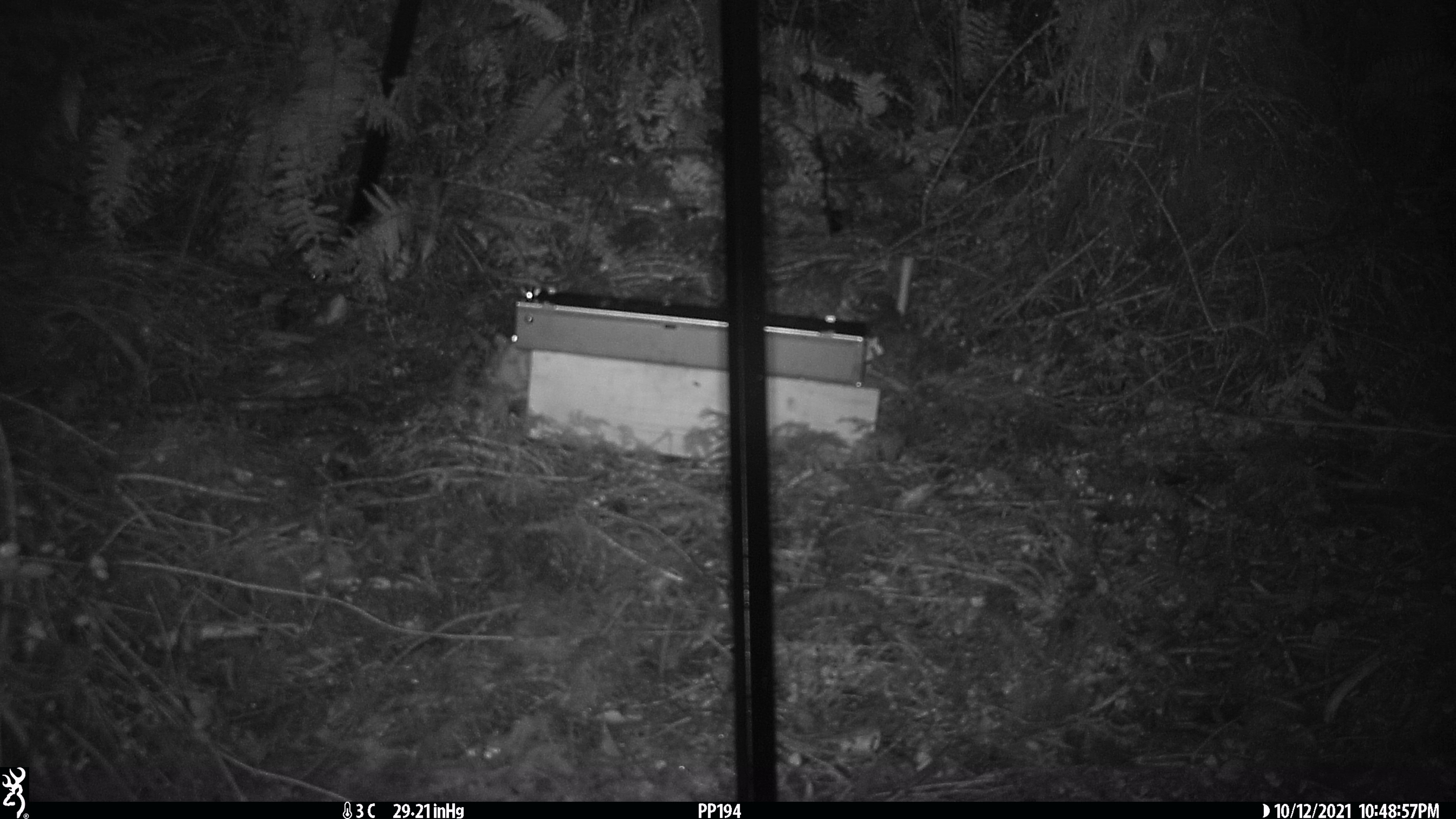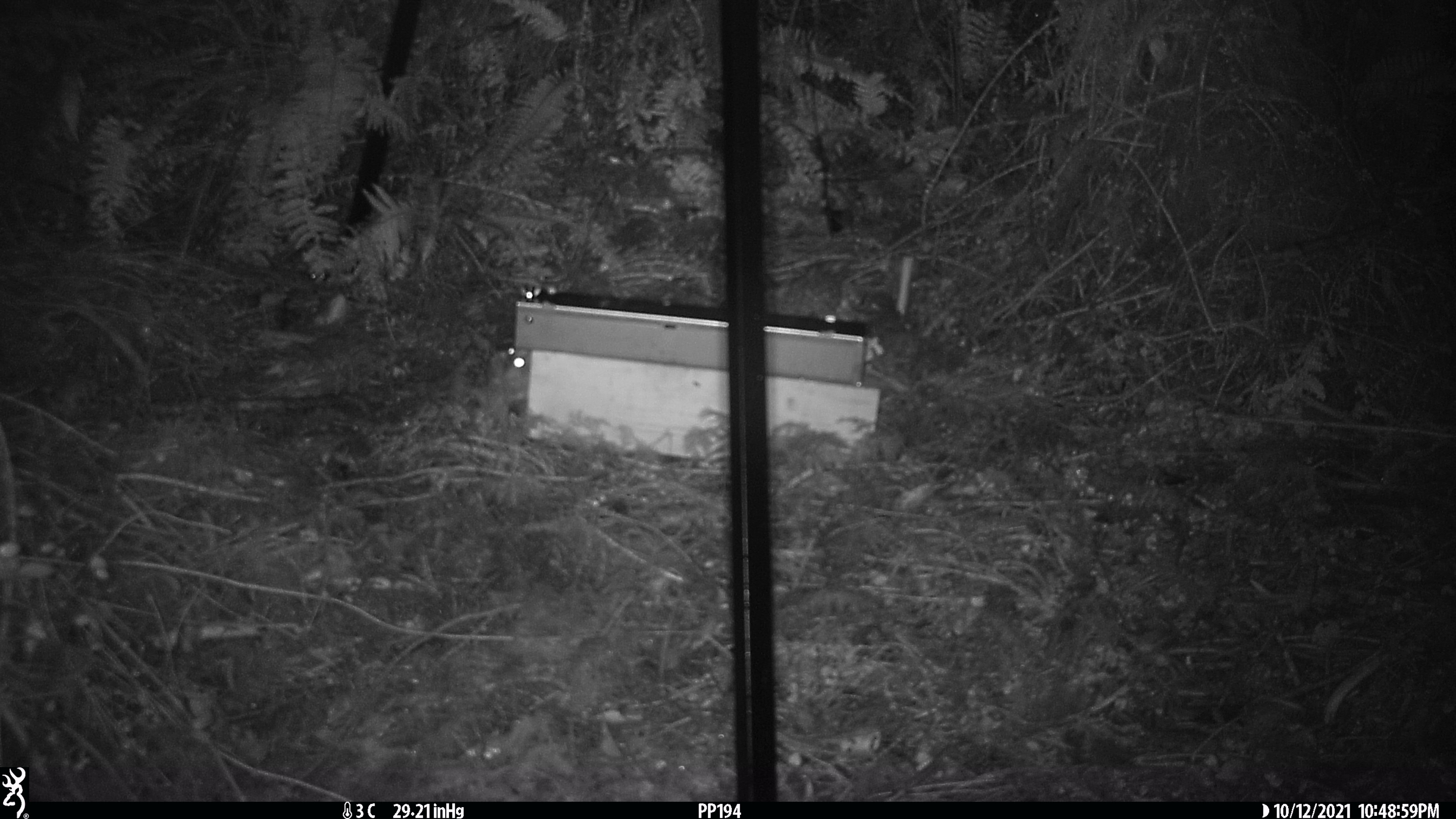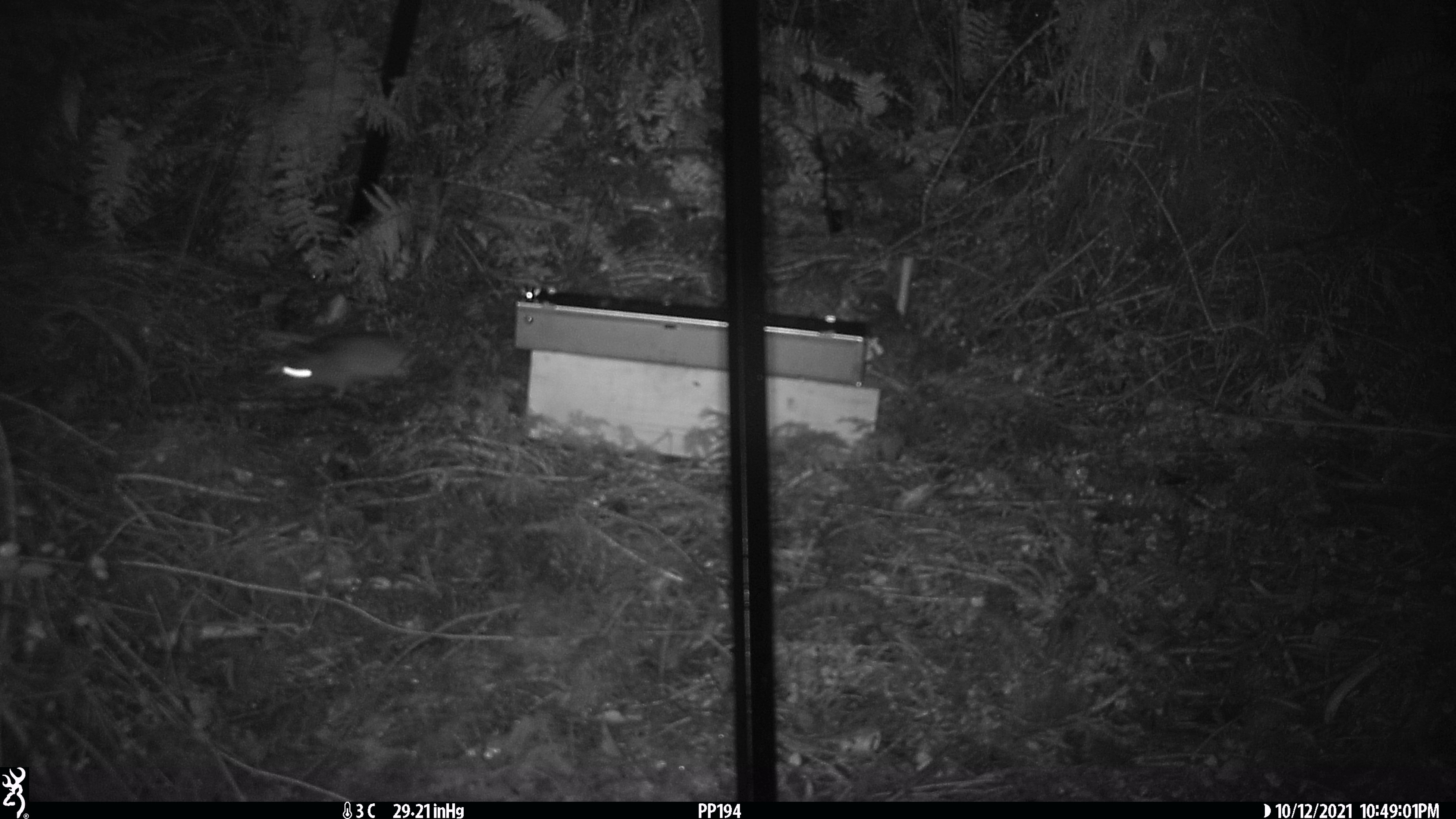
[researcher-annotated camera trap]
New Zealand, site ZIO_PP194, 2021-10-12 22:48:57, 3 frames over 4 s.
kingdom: Animalia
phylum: Chordata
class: Mammalia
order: Rodentia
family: Muridae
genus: Rattus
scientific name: Rattus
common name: rat